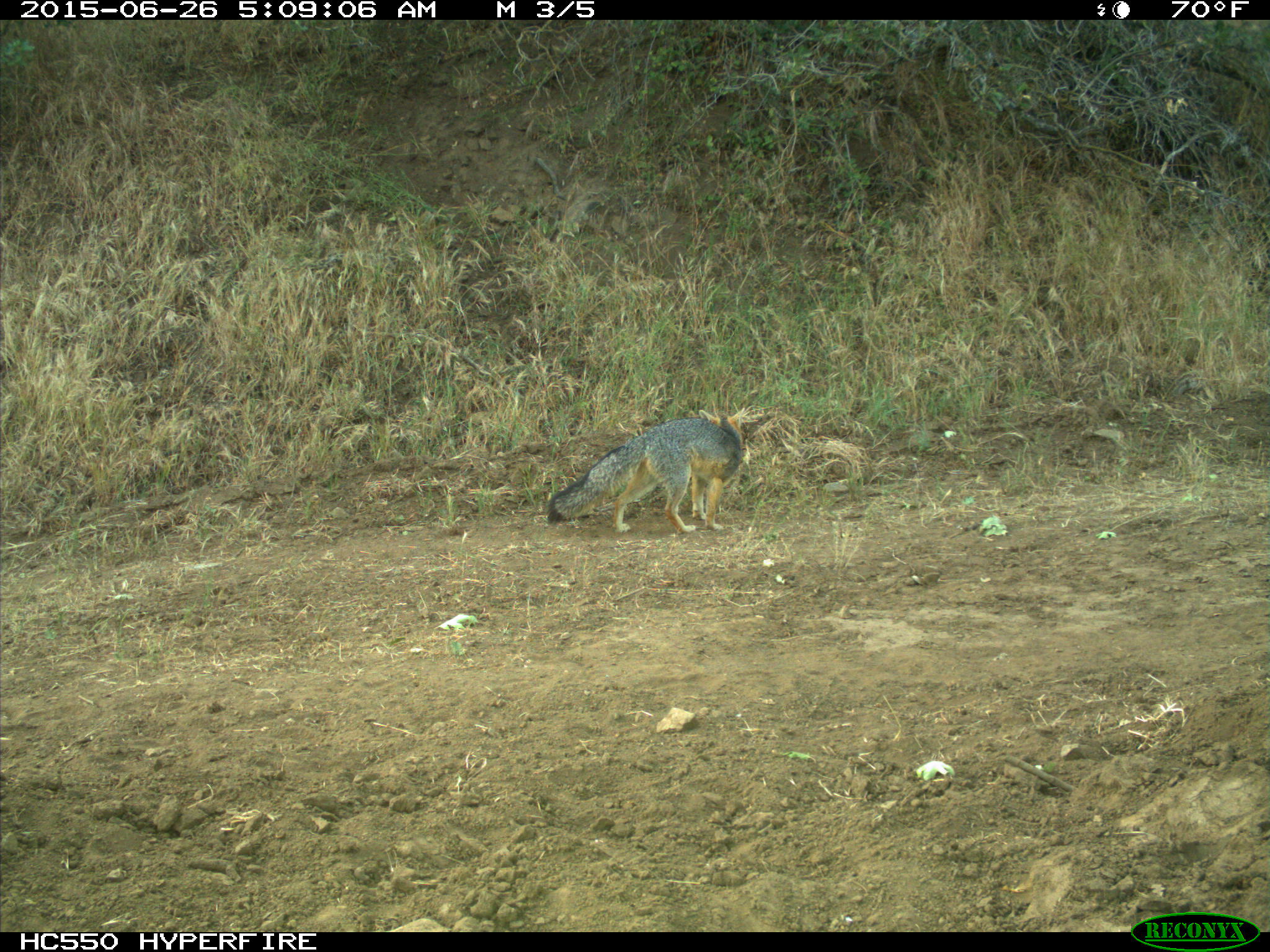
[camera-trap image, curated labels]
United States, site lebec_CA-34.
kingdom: Animalia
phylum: Chordata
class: Mammalia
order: Carnivora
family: Canidae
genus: Urocyon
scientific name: Urocyon cinereoargenteus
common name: gray fox